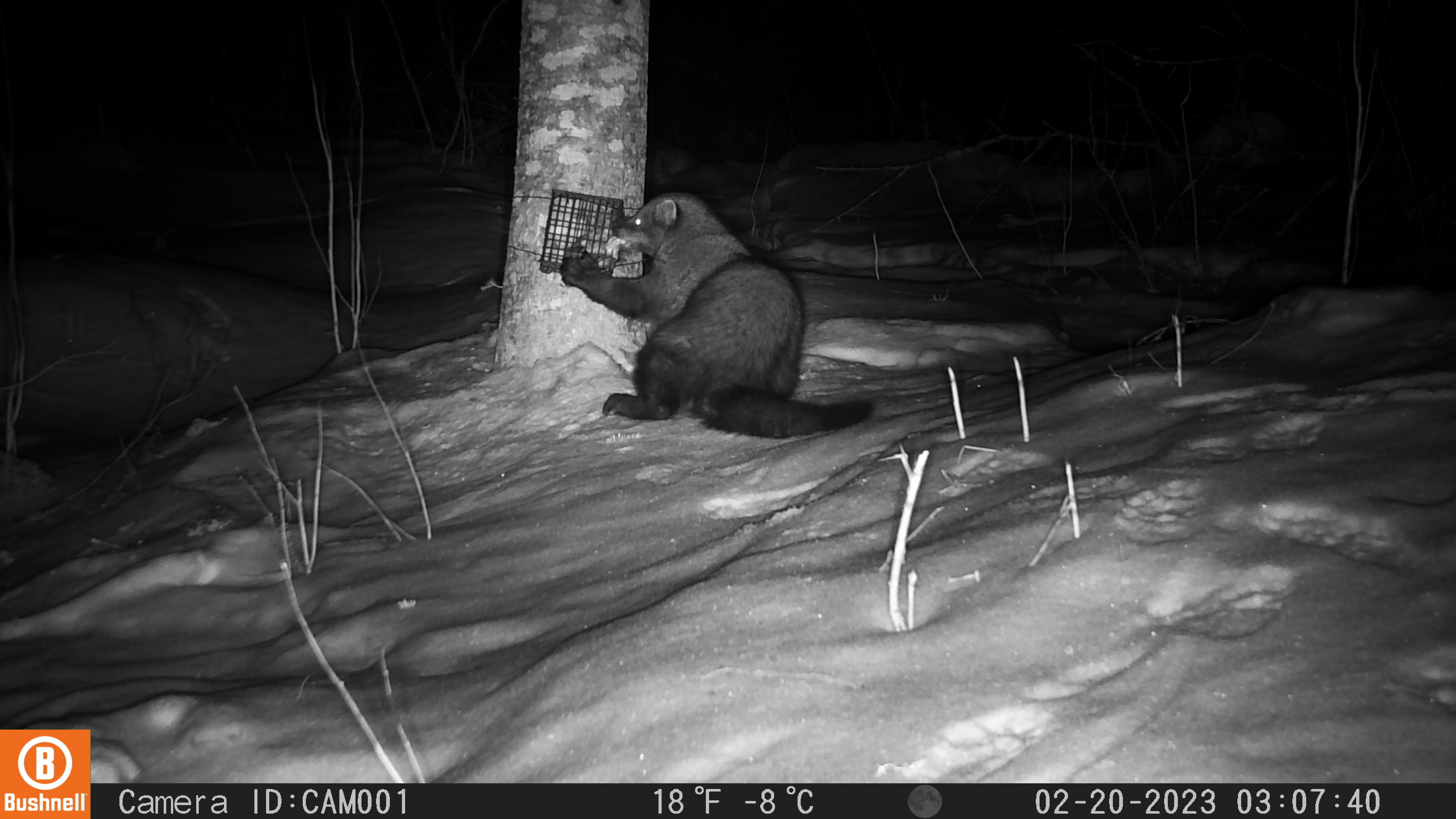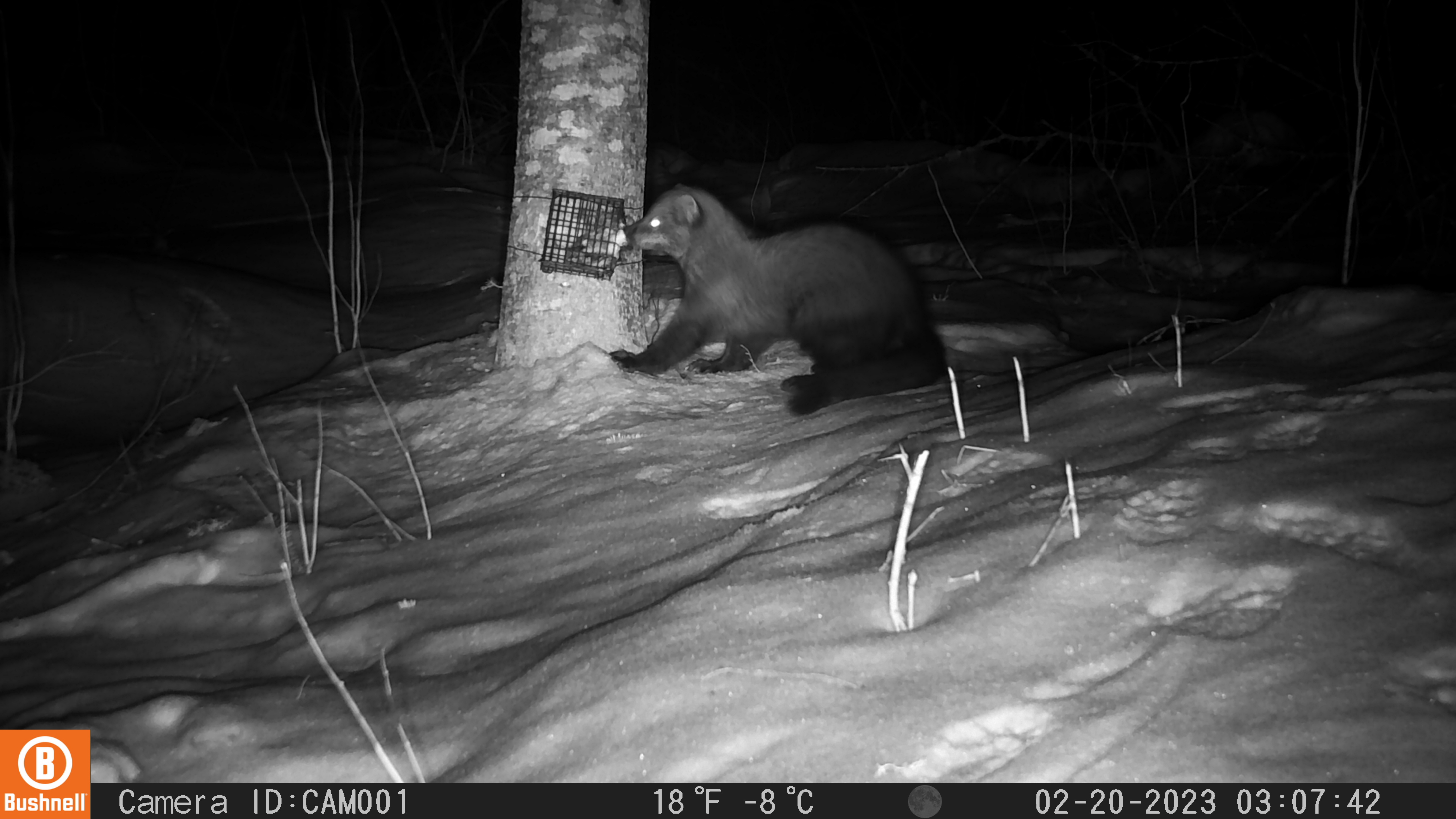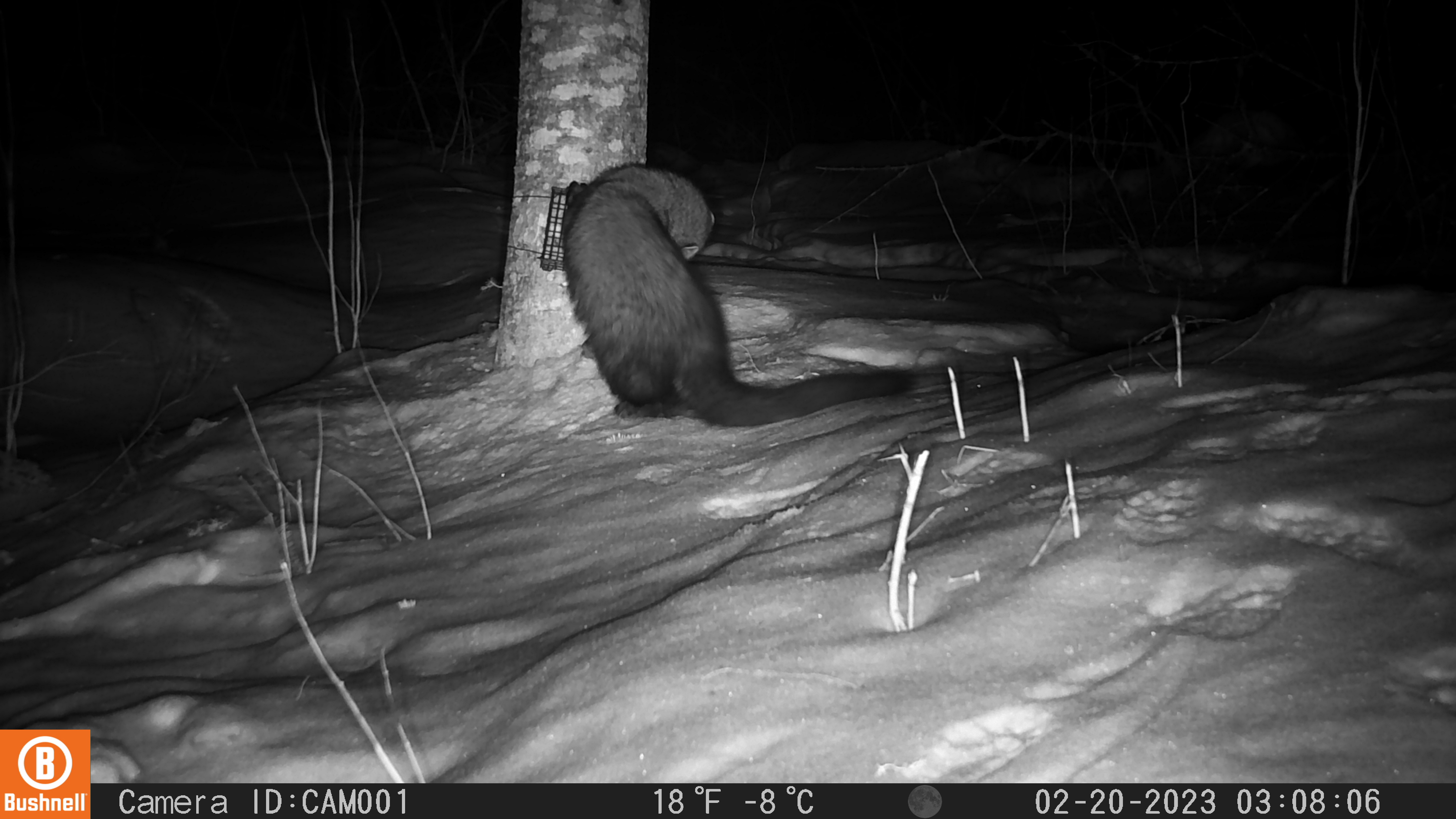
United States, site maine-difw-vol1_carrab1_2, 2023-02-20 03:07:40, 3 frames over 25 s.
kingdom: Animalia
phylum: Chordata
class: Mammalia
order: Carnivora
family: Mustelidae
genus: Pekania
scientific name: Pekania pennanti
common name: fisher